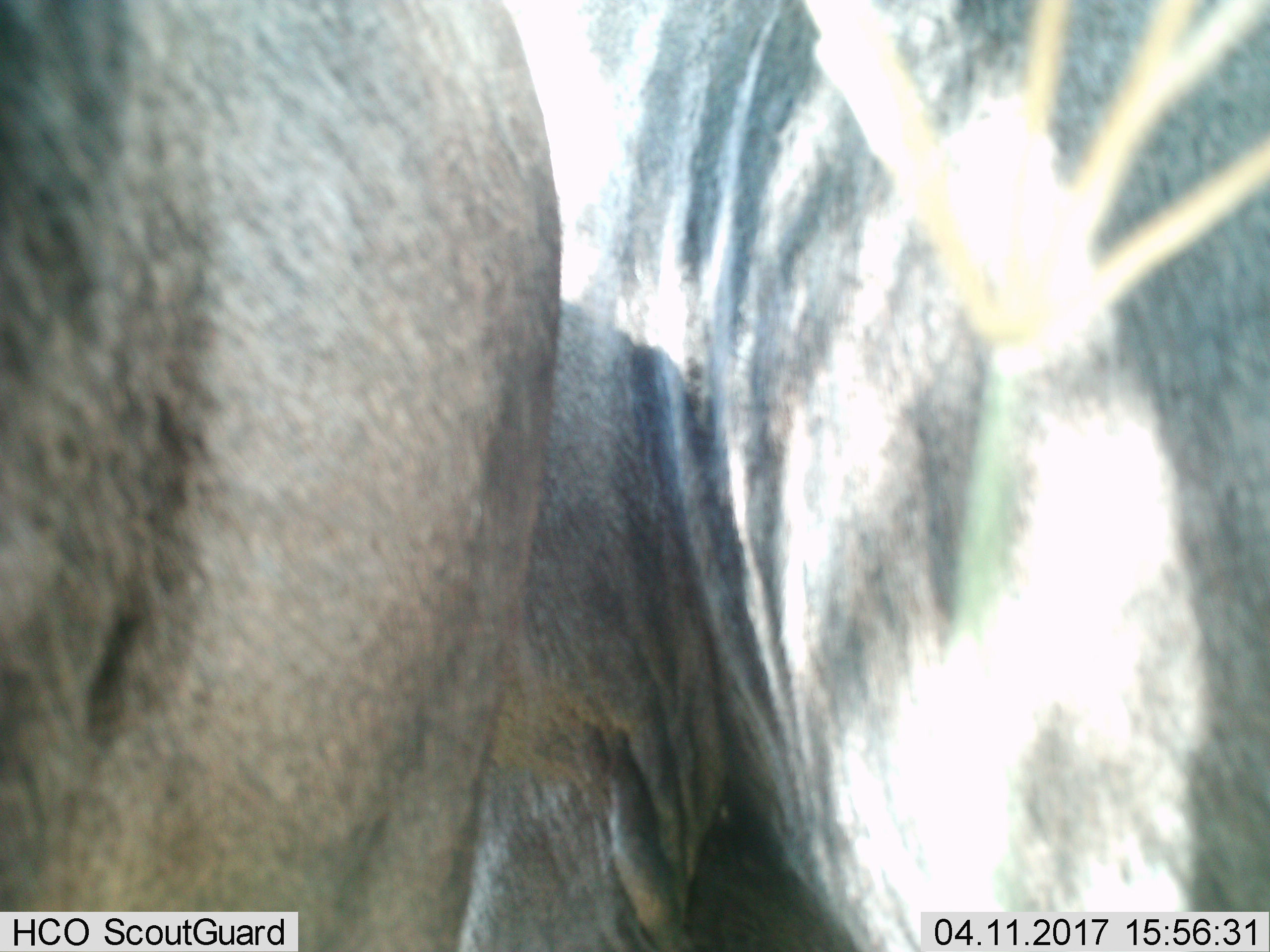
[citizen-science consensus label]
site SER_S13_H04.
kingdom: Animalia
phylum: Chordata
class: Mammalia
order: Artiodactyla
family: Bovidae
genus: Connochaetes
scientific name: Connochaetes taurinus taurinus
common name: blue wildebeest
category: wildebeestblue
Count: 2.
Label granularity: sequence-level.